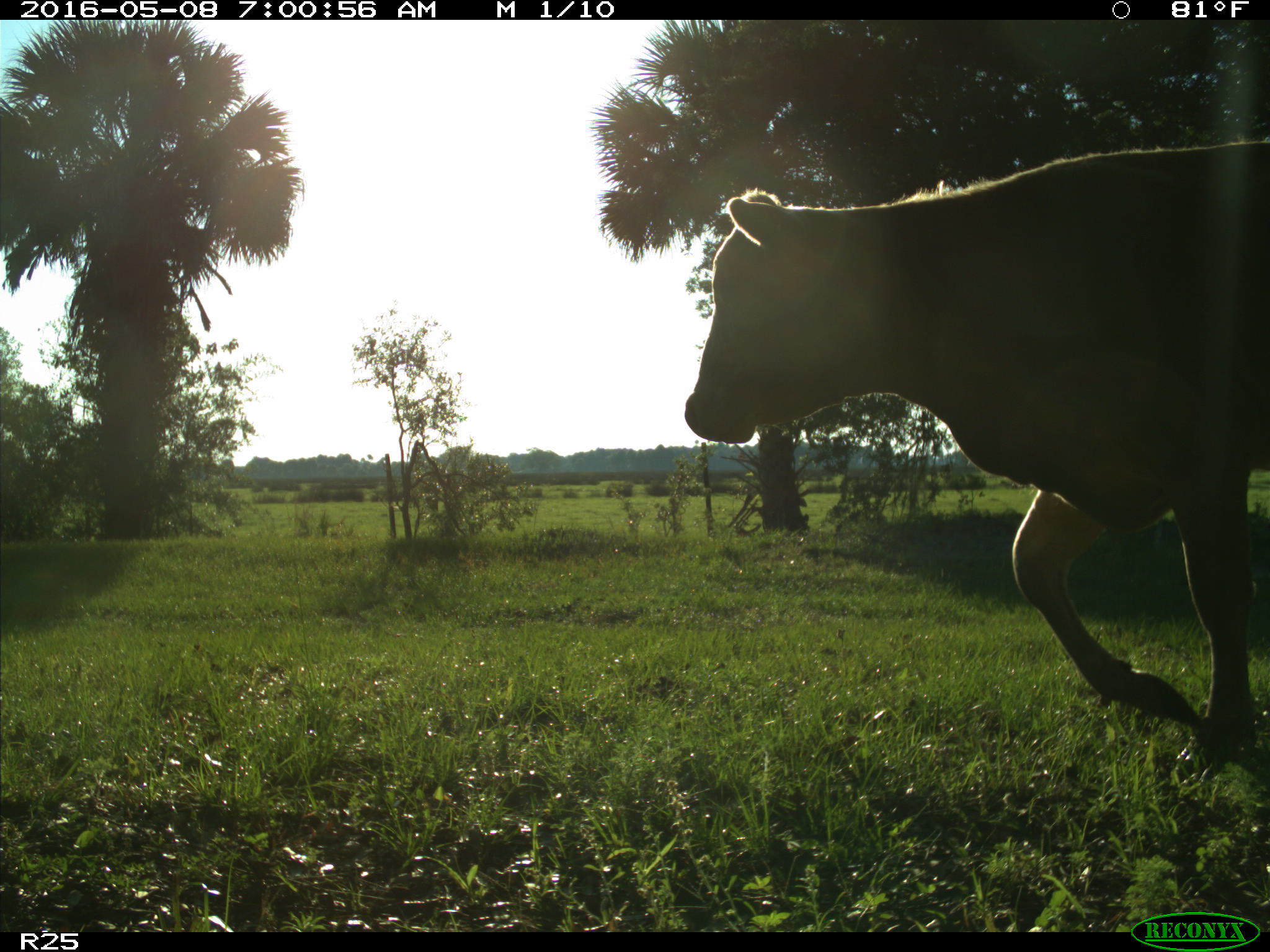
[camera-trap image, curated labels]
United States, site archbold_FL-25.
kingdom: Animalia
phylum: Chordata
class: Mammalia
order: Artiodactyla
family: Bovidae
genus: Bos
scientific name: Bos taurus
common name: domestic cow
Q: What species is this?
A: Bos taurus (domestic cow).